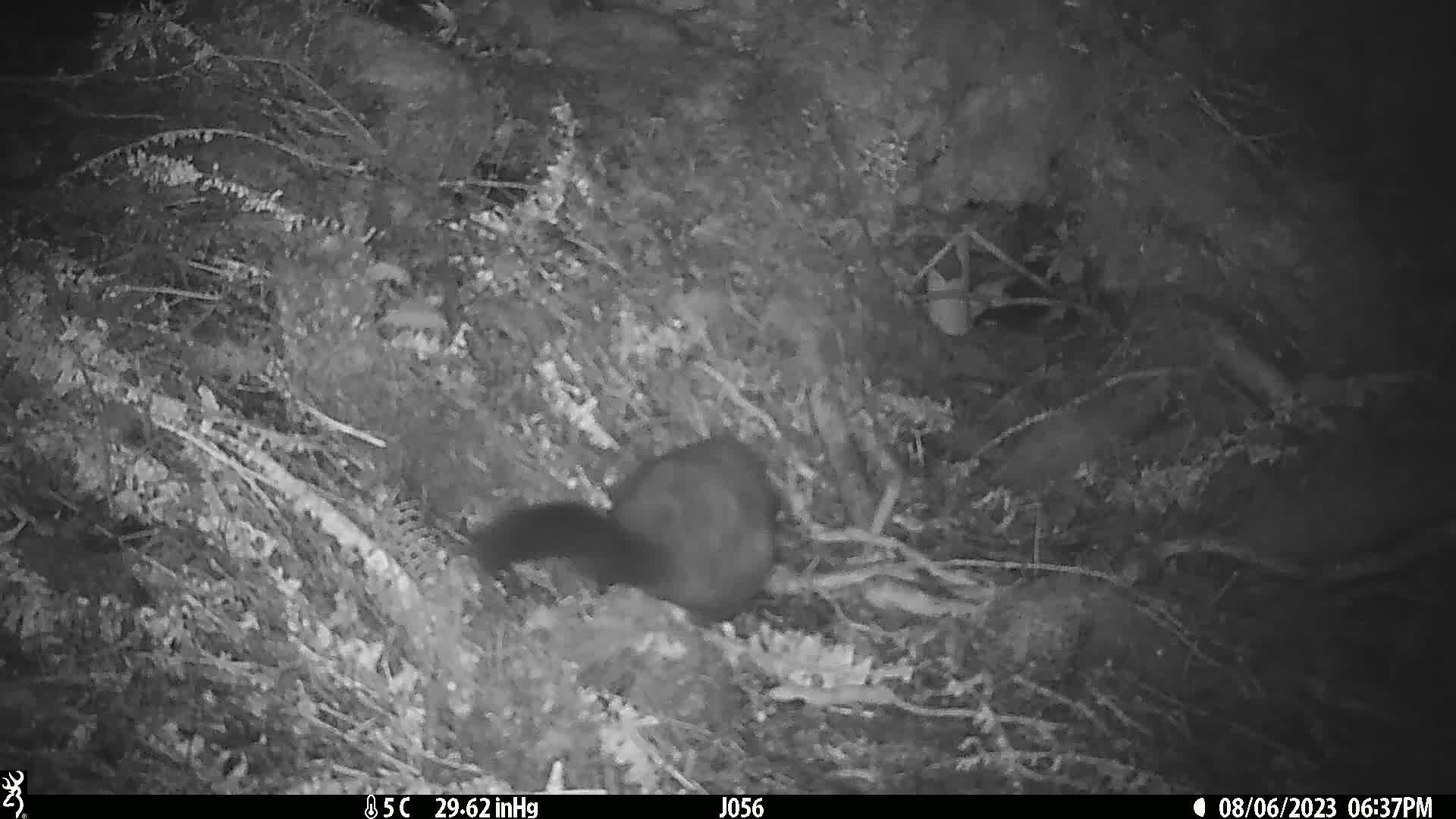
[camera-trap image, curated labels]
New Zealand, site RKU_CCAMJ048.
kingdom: Animalia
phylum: Chordata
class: Mammalia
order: Diprotodontia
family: Phalangeridae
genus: Trichosurus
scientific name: Trichosurus vulpecula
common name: common brushtail possum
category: possum